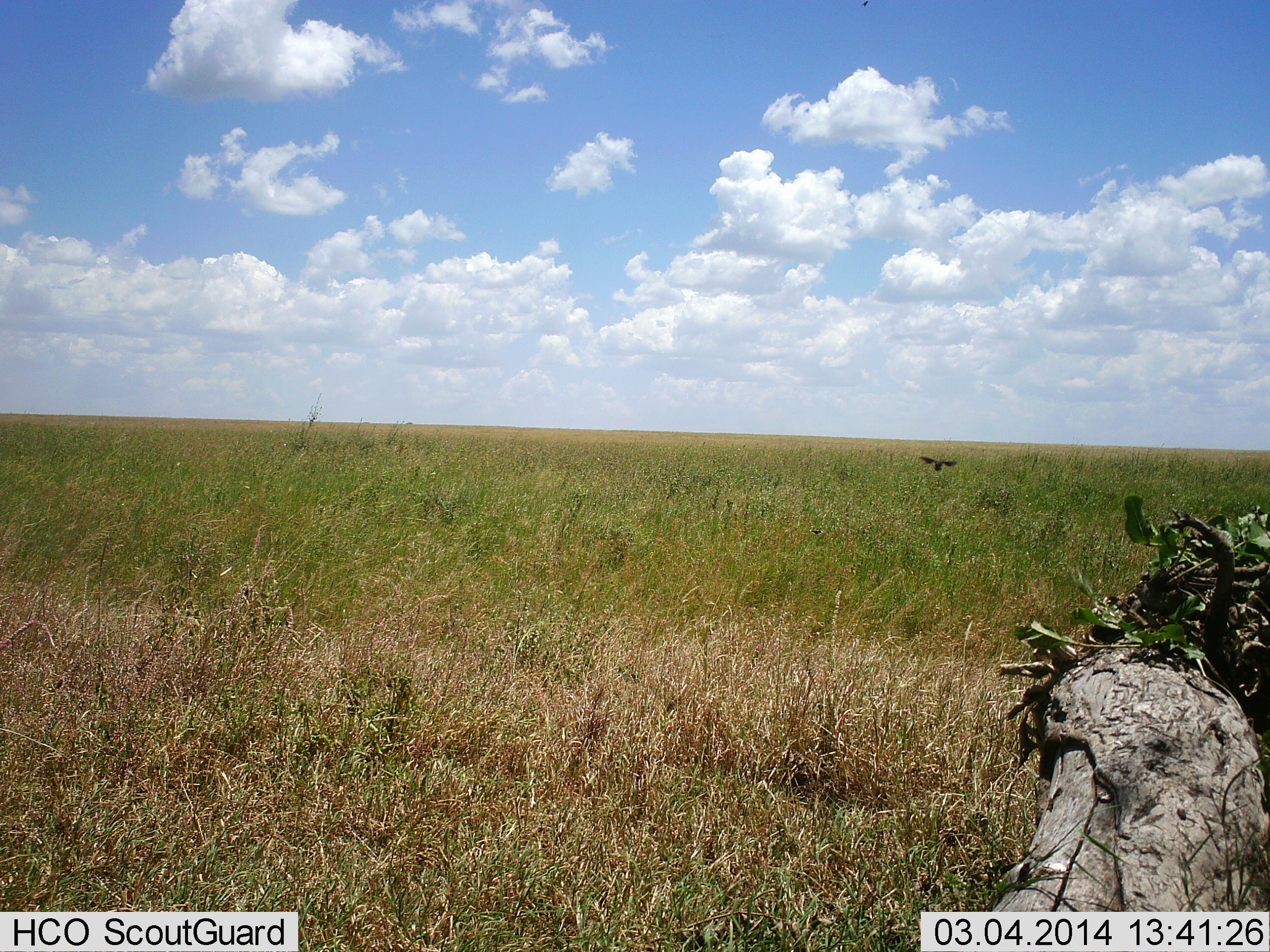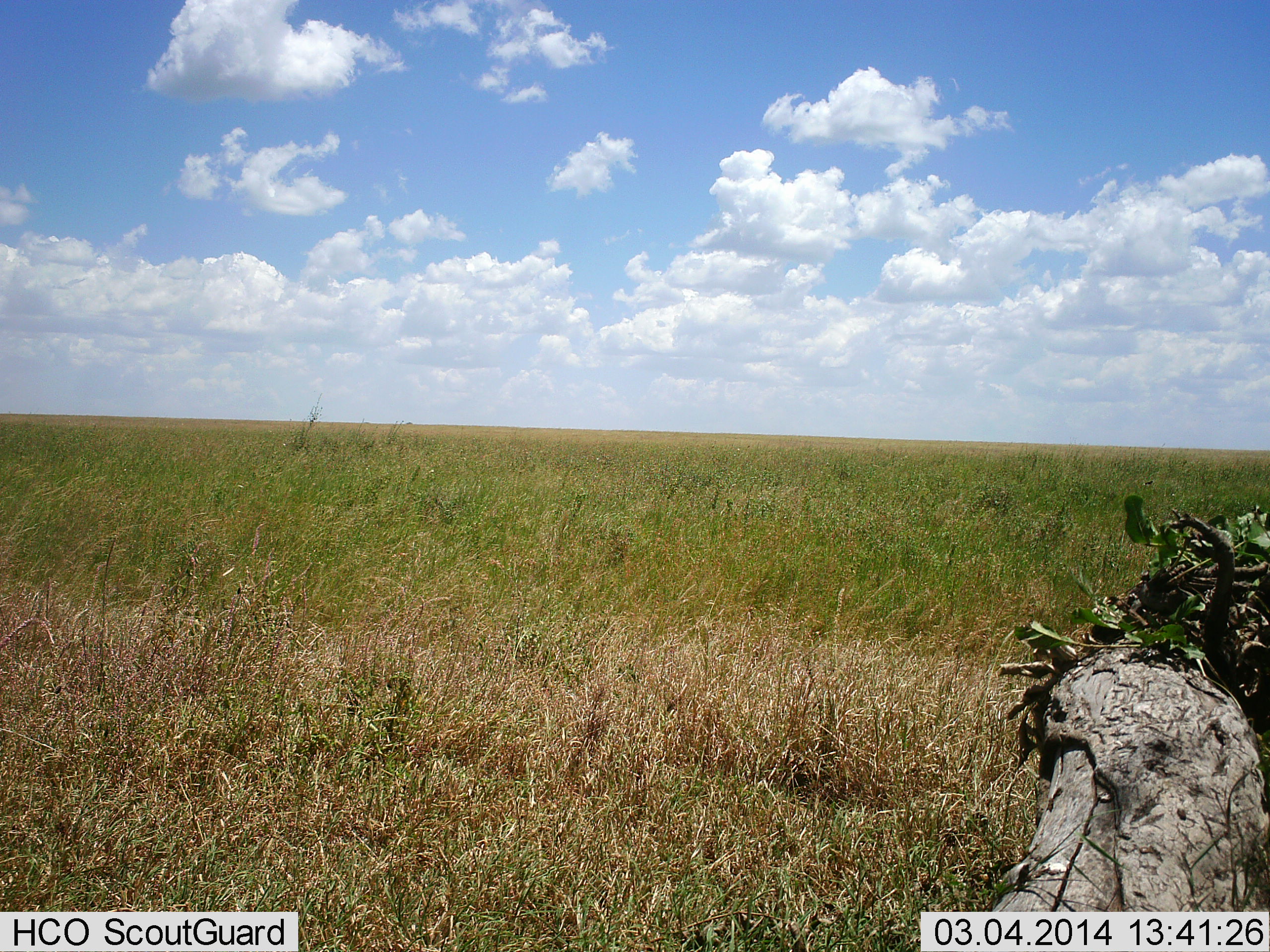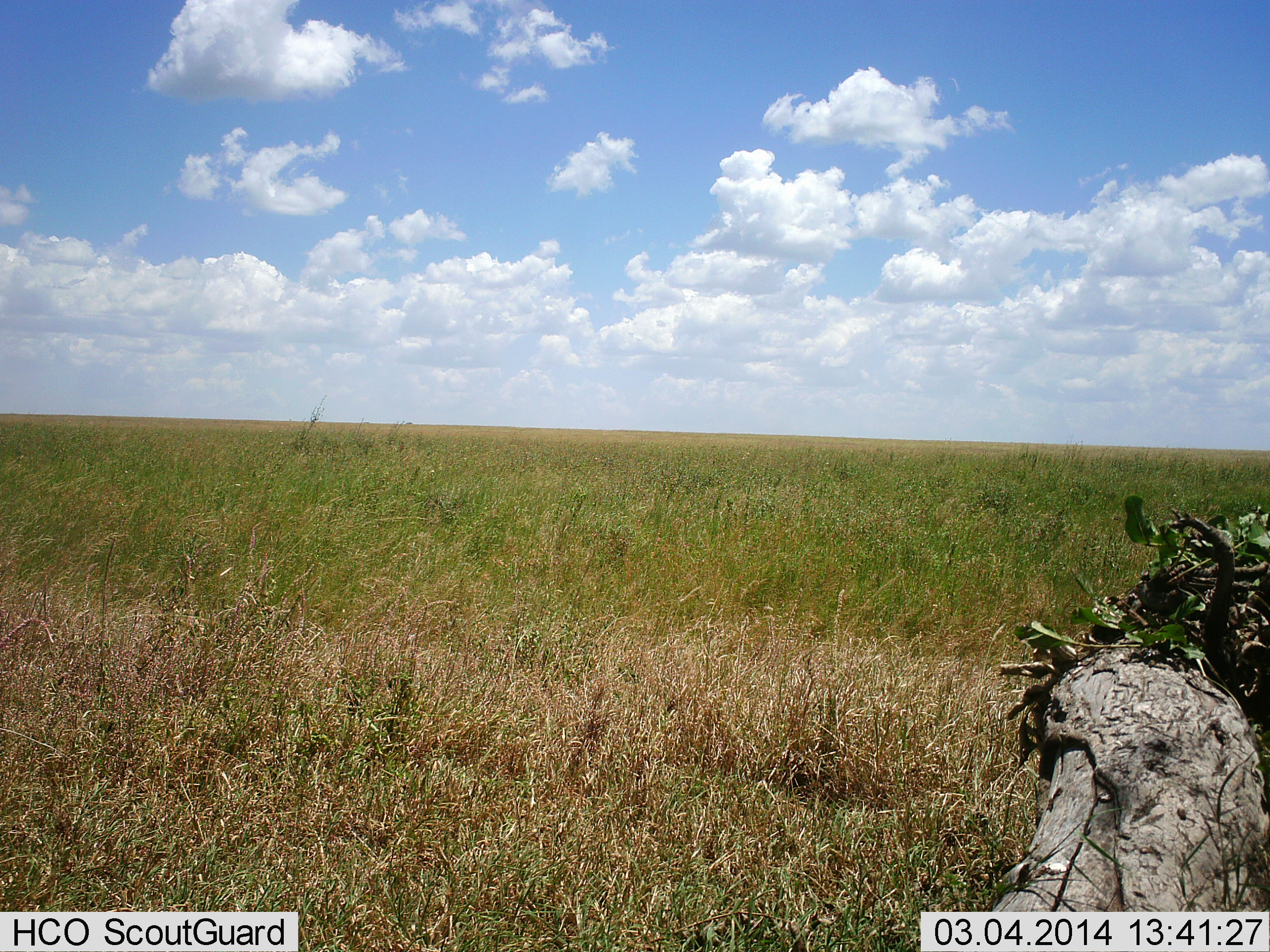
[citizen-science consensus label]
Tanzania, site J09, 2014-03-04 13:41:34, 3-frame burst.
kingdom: Animalia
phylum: Chordata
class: Aves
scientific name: Aves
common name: bird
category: otherbird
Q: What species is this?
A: Otherbird (bird) (Aves).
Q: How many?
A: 1.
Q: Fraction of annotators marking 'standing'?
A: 0%.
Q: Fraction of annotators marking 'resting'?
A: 0%.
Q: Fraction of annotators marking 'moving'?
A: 100%.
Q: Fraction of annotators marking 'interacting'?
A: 0%.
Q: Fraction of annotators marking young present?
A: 0%.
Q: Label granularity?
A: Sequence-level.